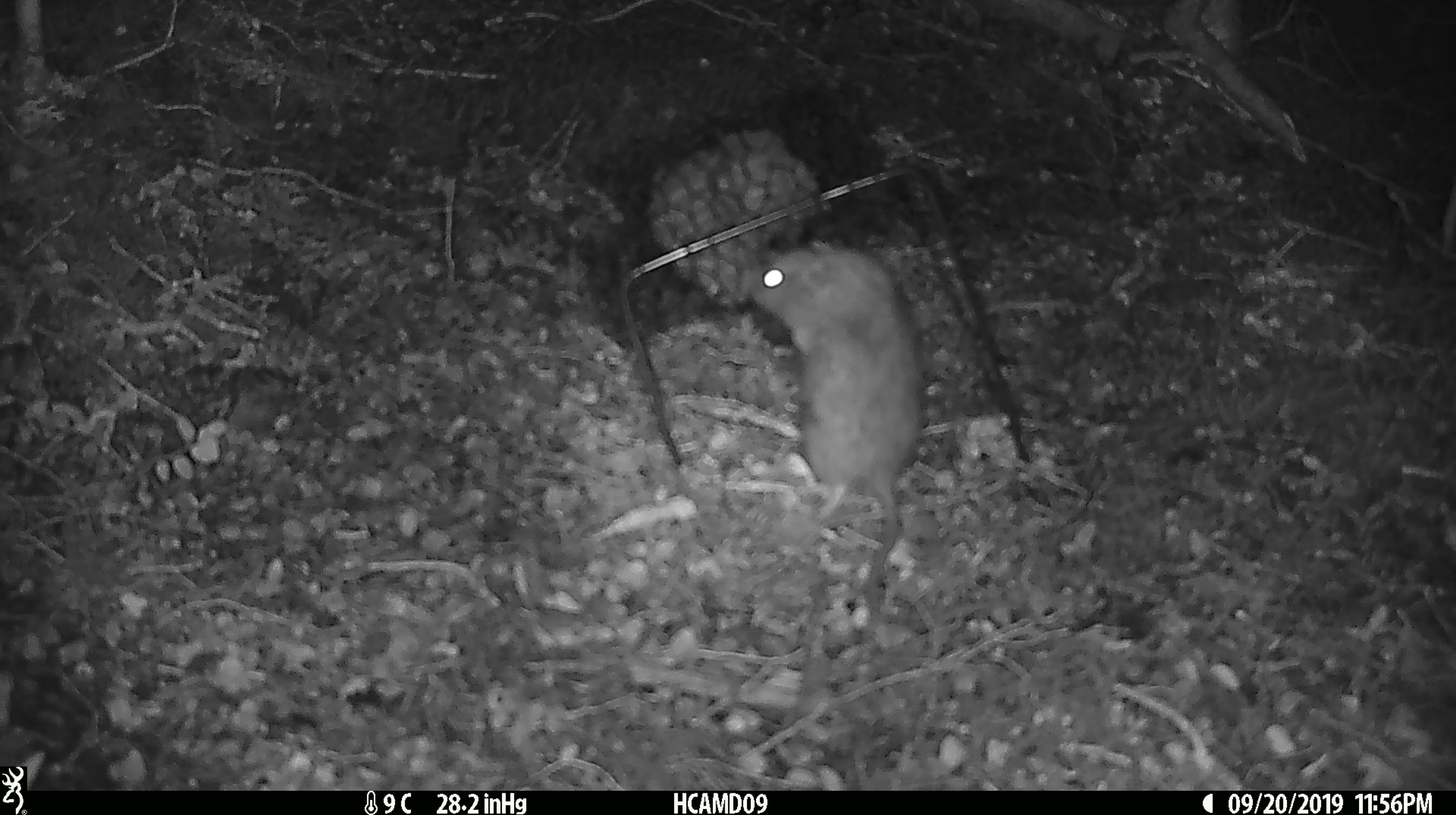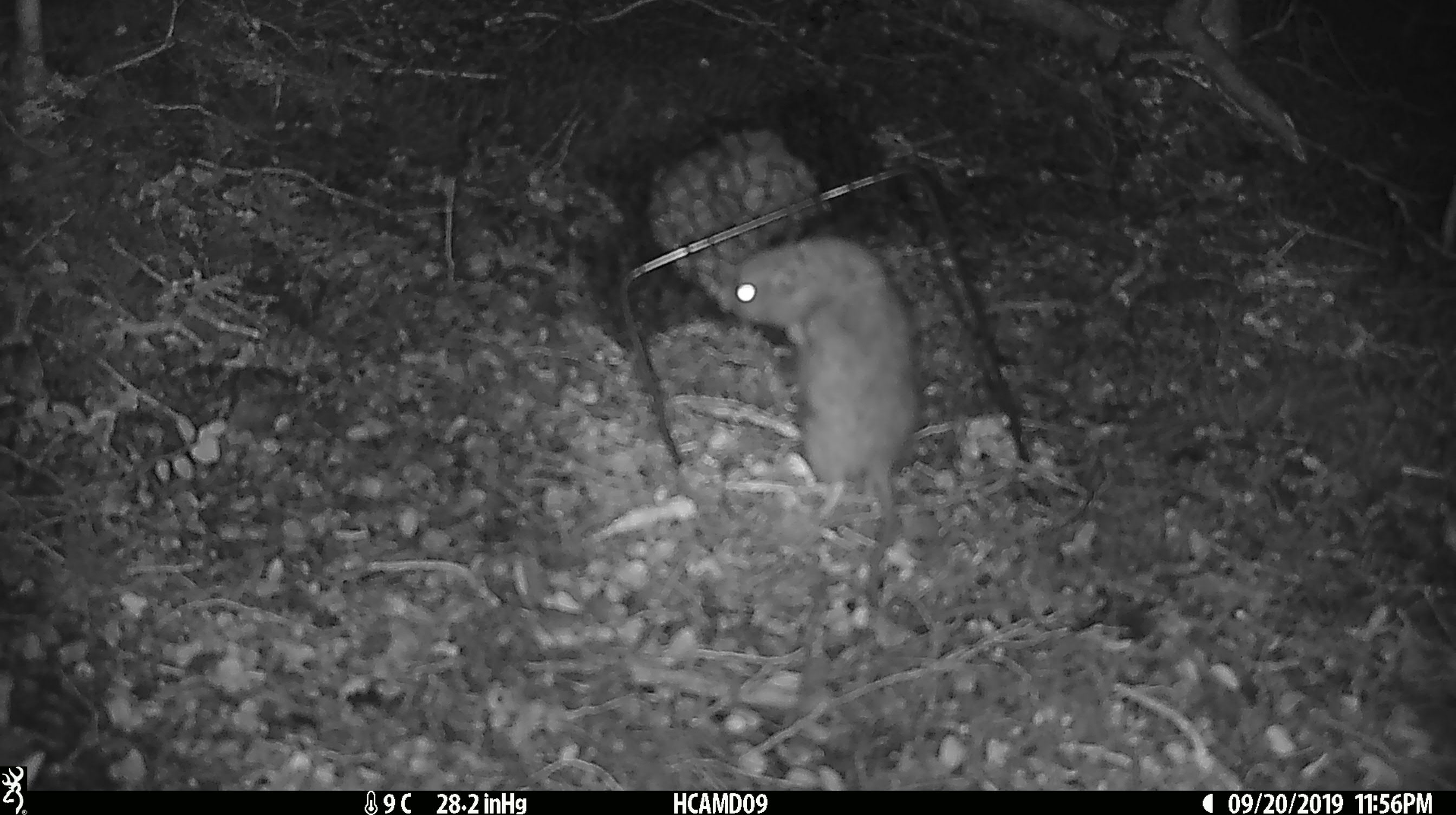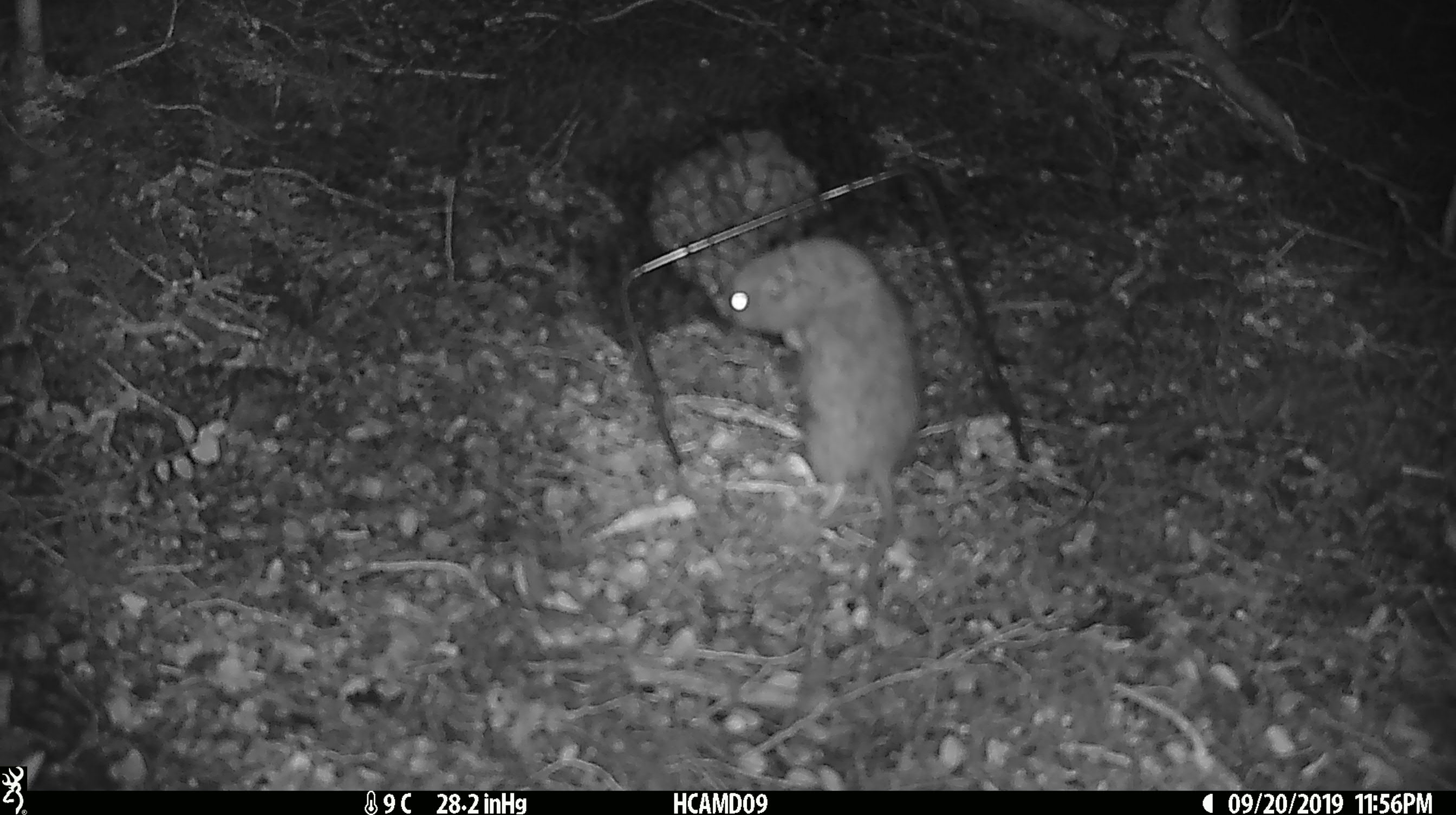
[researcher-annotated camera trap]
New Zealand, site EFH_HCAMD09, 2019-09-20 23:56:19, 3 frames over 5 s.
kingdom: Animalia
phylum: Chordata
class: Mammalia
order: Rodentia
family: Muridae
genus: Mus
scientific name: Mus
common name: mouse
Mouse (Mus).